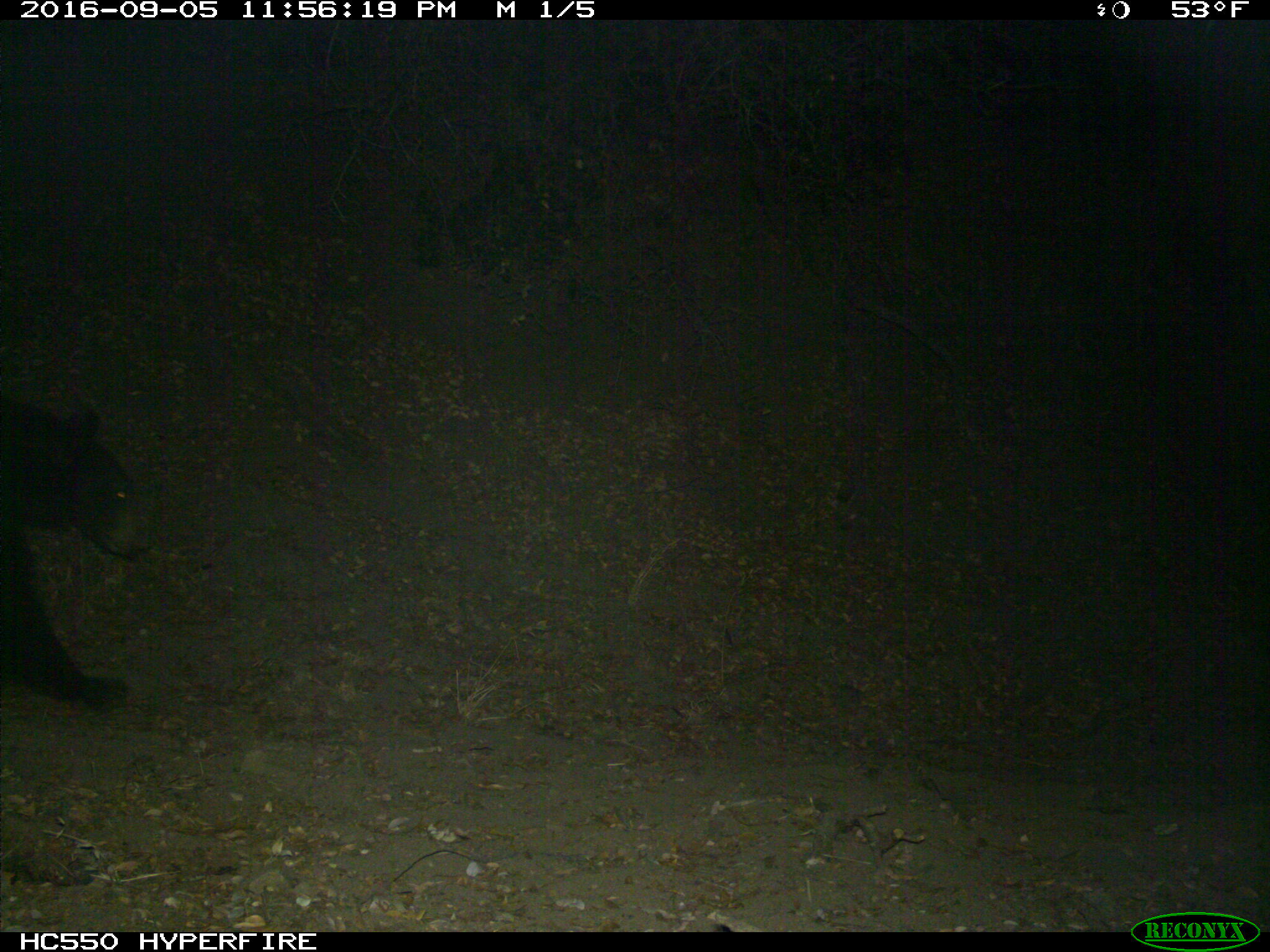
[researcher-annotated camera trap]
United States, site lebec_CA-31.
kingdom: Animalia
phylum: Chordata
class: Mammalia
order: Carnivora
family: Ursidae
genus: Ursus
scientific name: Ursus americanus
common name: american black bear